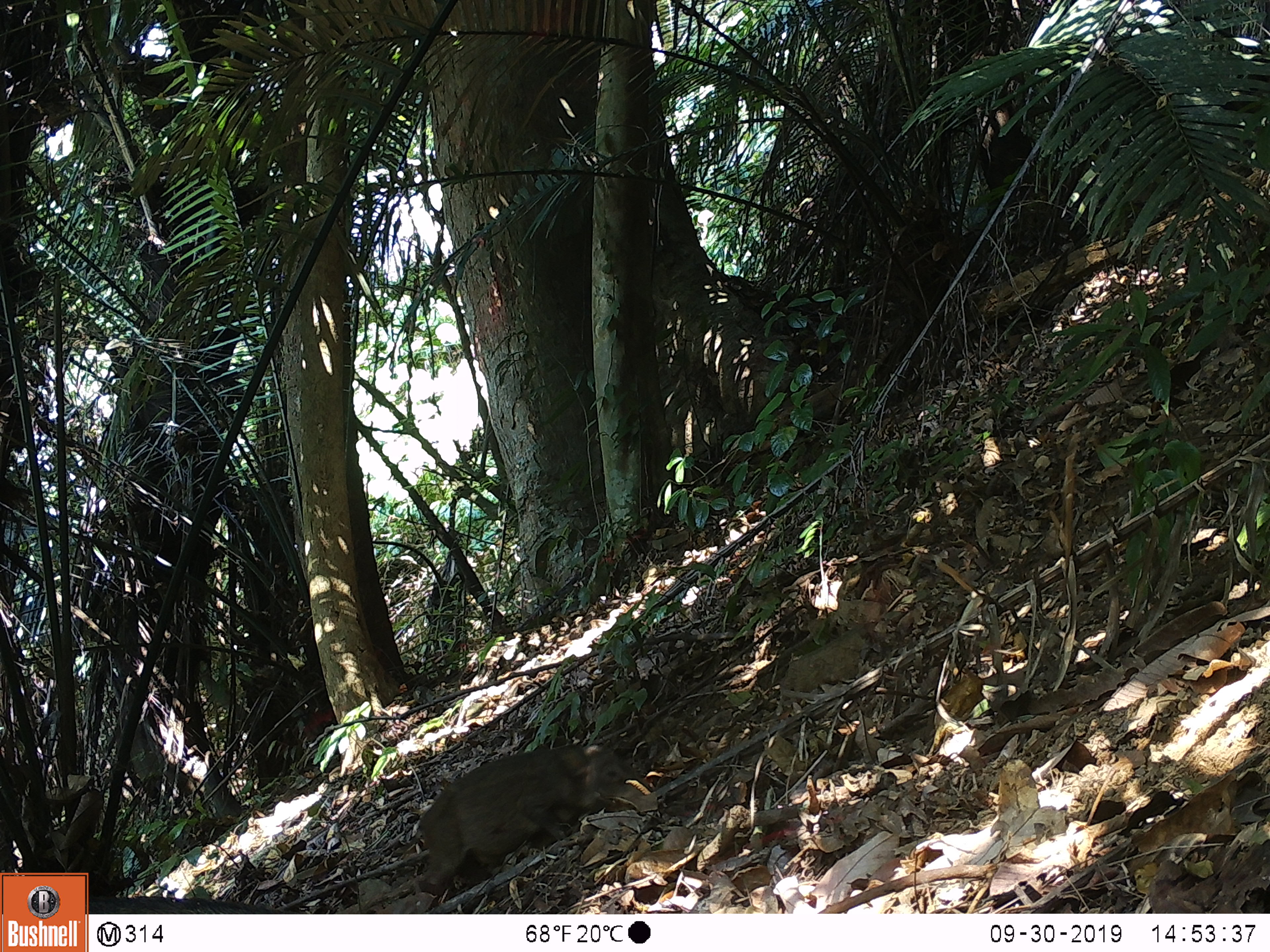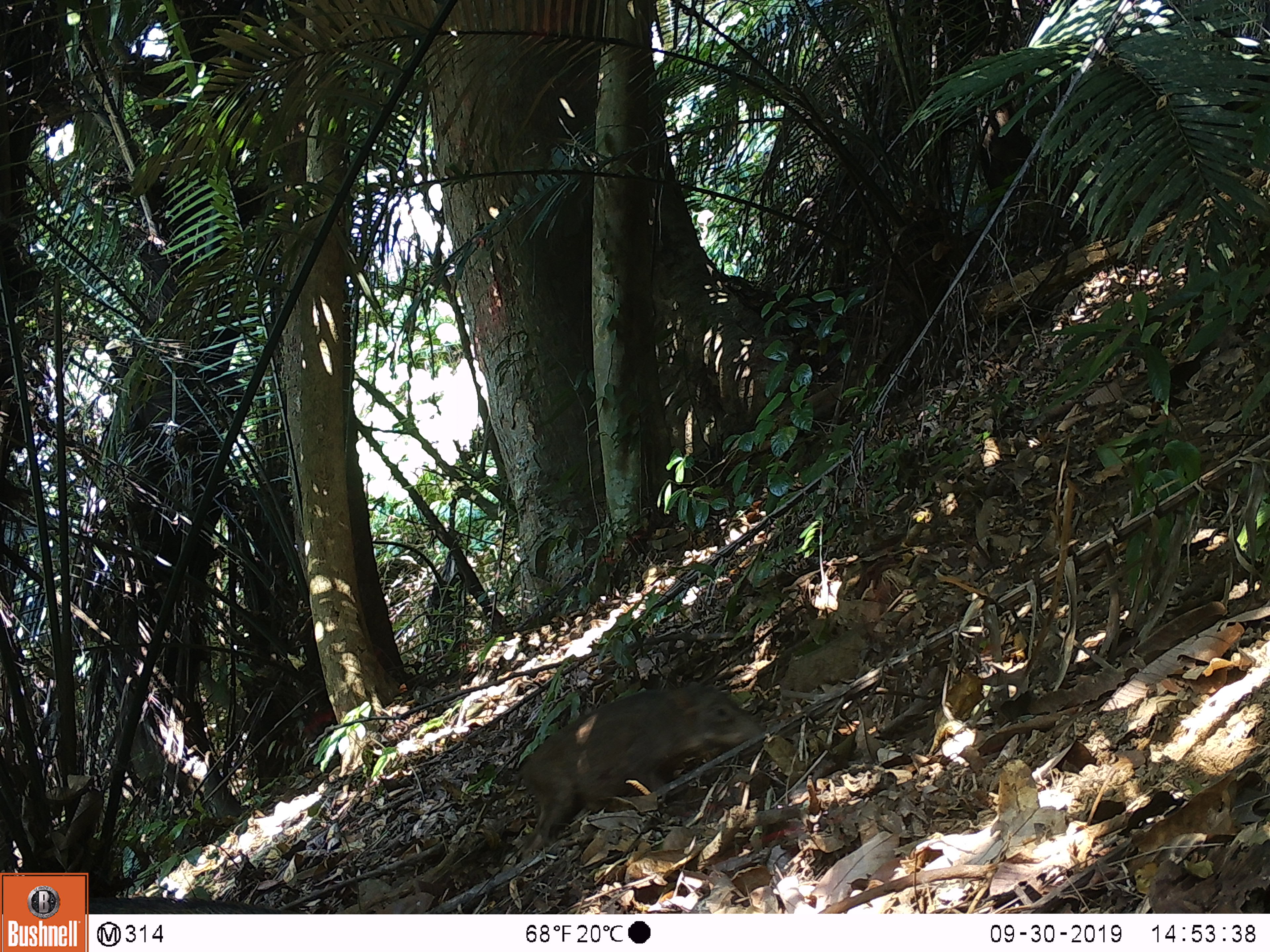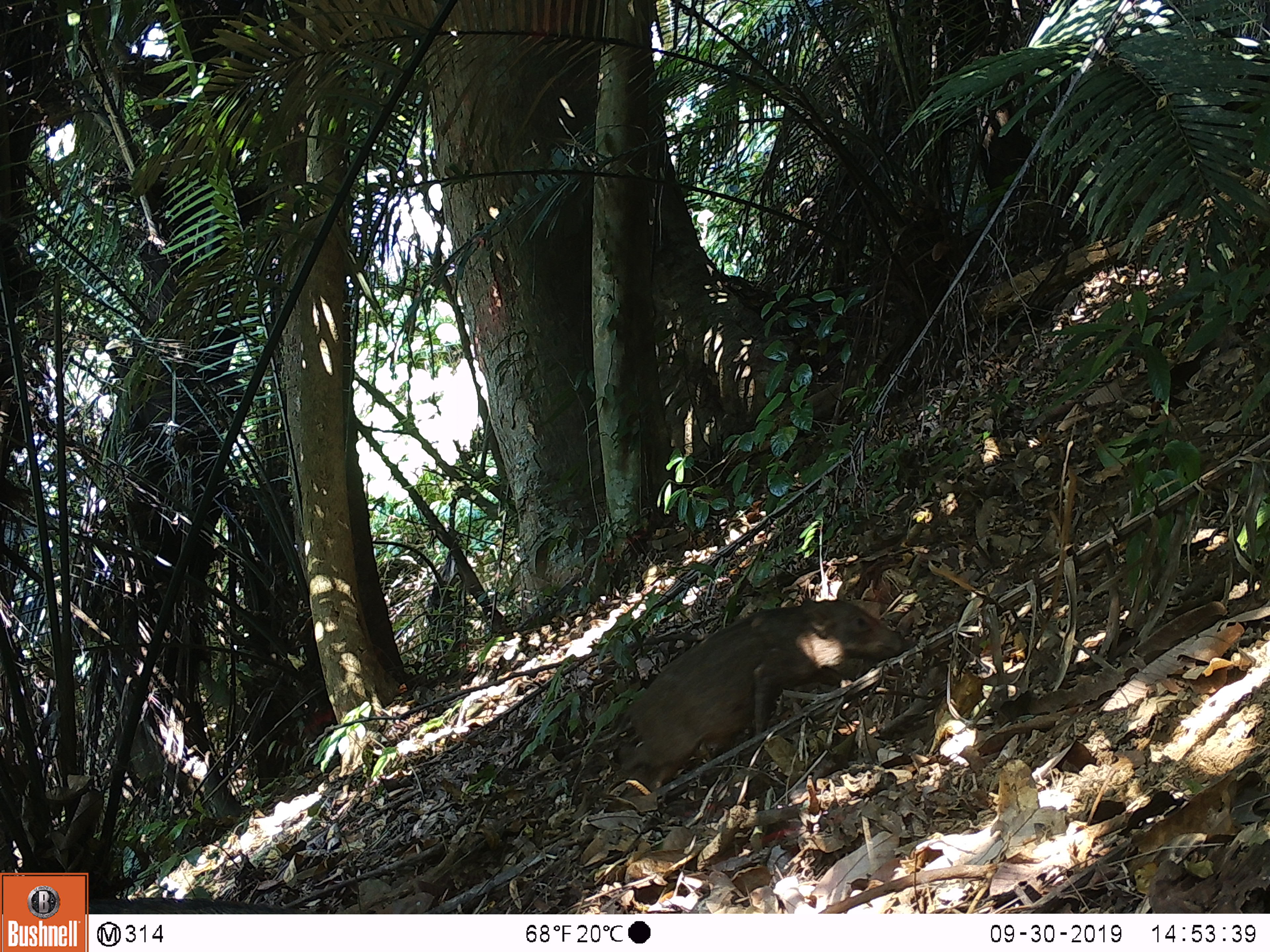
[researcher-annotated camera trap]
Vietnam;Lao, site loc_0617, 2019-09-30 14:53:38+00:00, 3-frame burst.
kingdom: Animalia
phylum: Chordata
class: Mammalia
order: Artiodactyla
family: Suidae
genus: Sus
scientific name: Sus scrofa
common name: eurasian wild pig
Eurasian wild pig (Sus scrofa). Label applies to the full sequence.